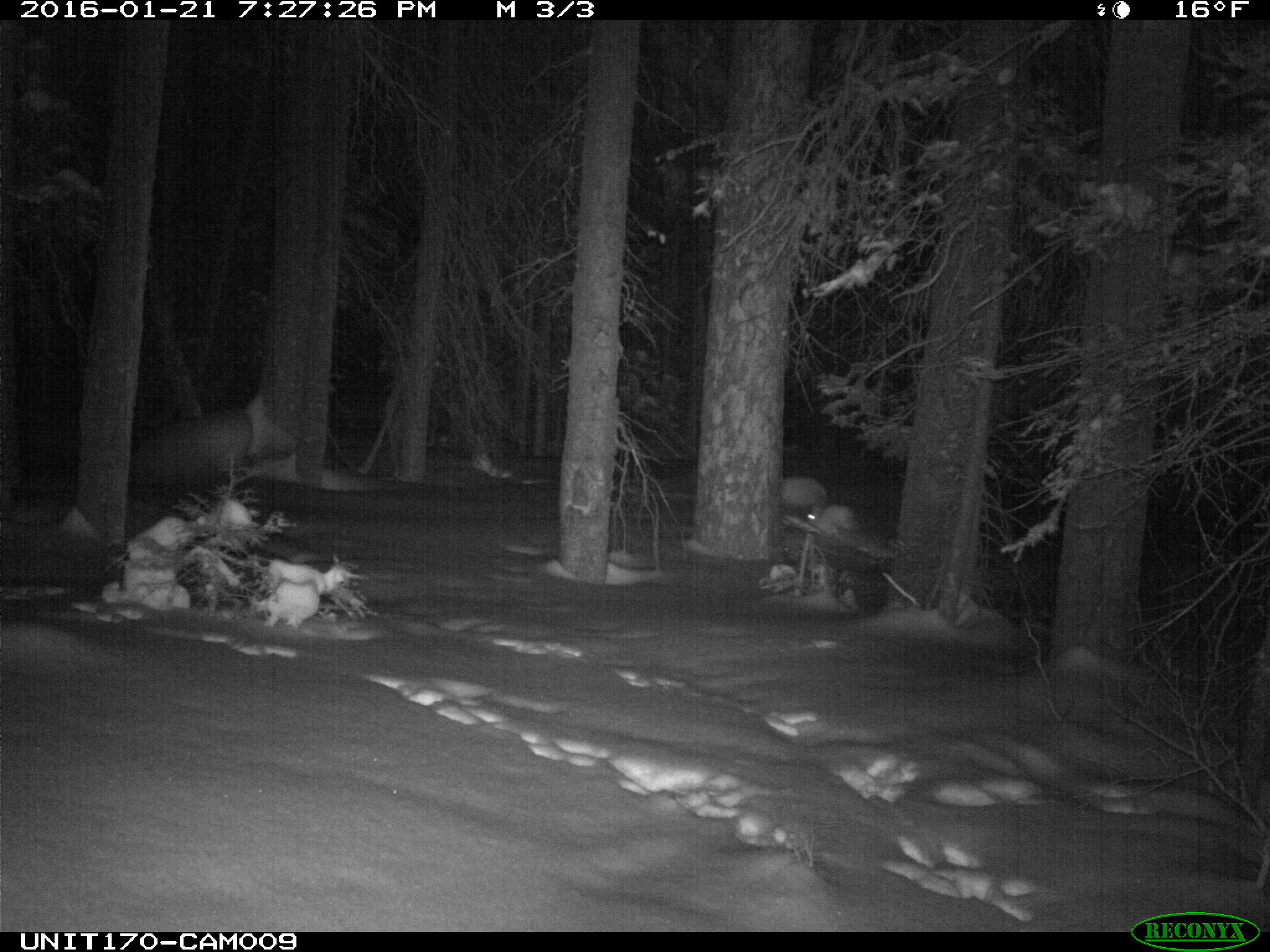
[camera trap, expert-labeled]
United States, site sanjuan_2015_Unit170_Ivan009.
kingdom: Animalia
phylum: Chordata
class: Mammalia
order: Lagomorpha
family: Leporidae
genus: Lepus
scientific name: Lepus americanus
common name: snowshoe hare